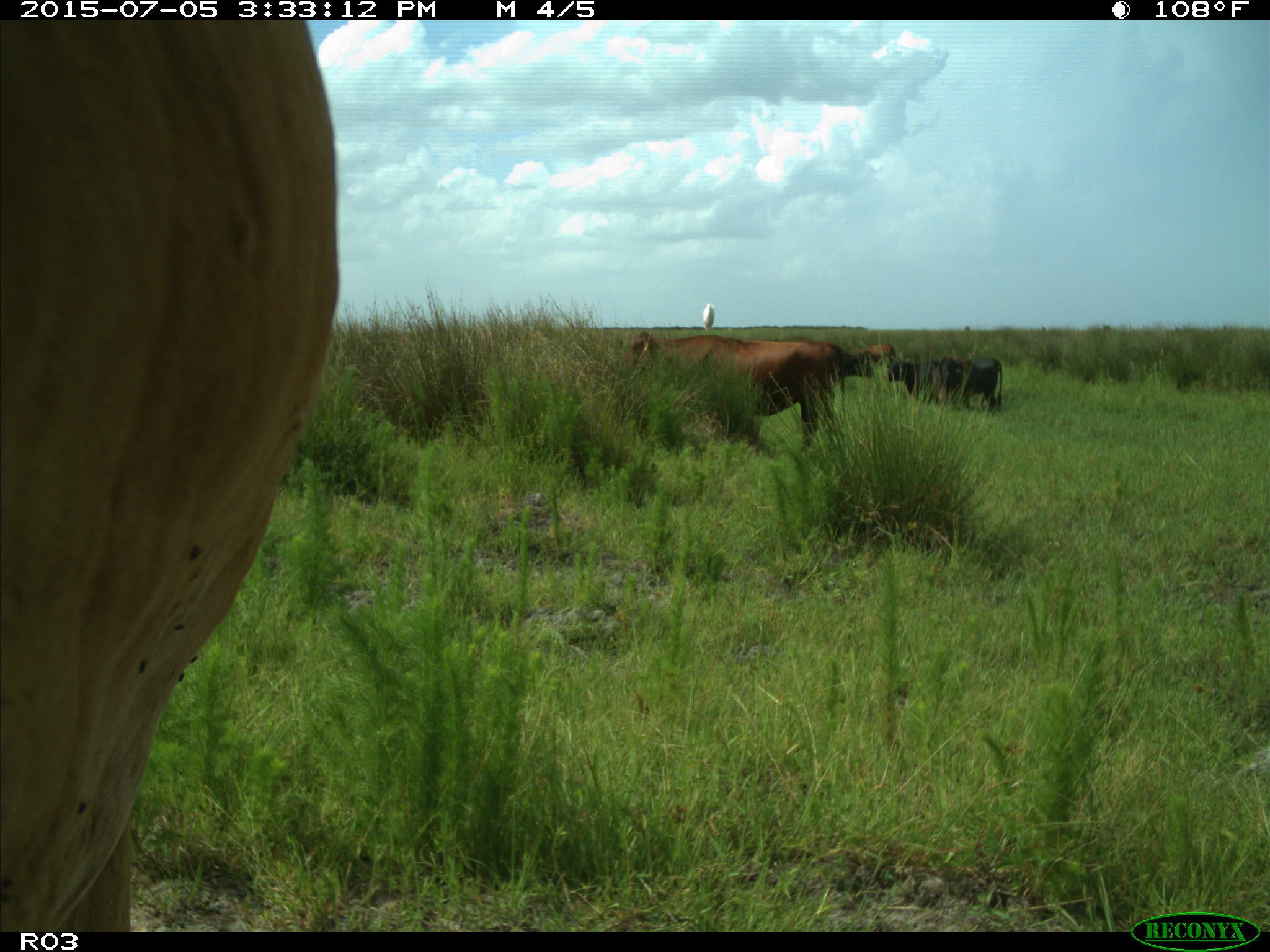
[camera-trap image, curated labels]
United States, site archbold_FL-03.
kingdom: Animalia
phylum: Chordata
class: Mammalia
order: Artiodactyla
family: Bovidae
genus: Bos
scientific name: Bos taurus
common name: domestic cow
Bos taurus (domestic cow).